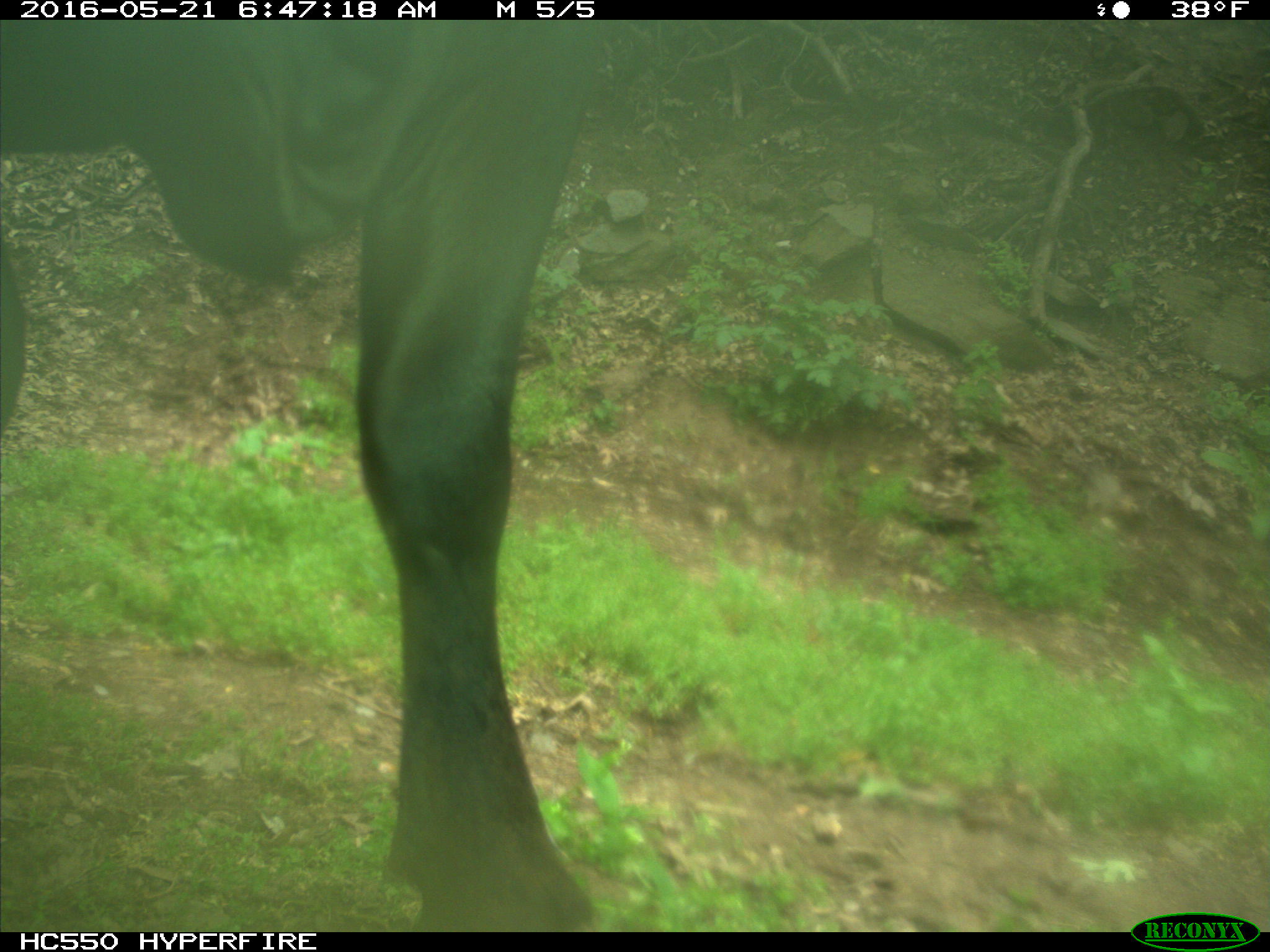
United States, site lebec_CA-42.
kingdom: Animalia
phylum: Chordata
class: Mammalia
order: Artiodactyla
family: Bovidae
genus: Bos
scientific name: Bos taurus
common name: domestic cow